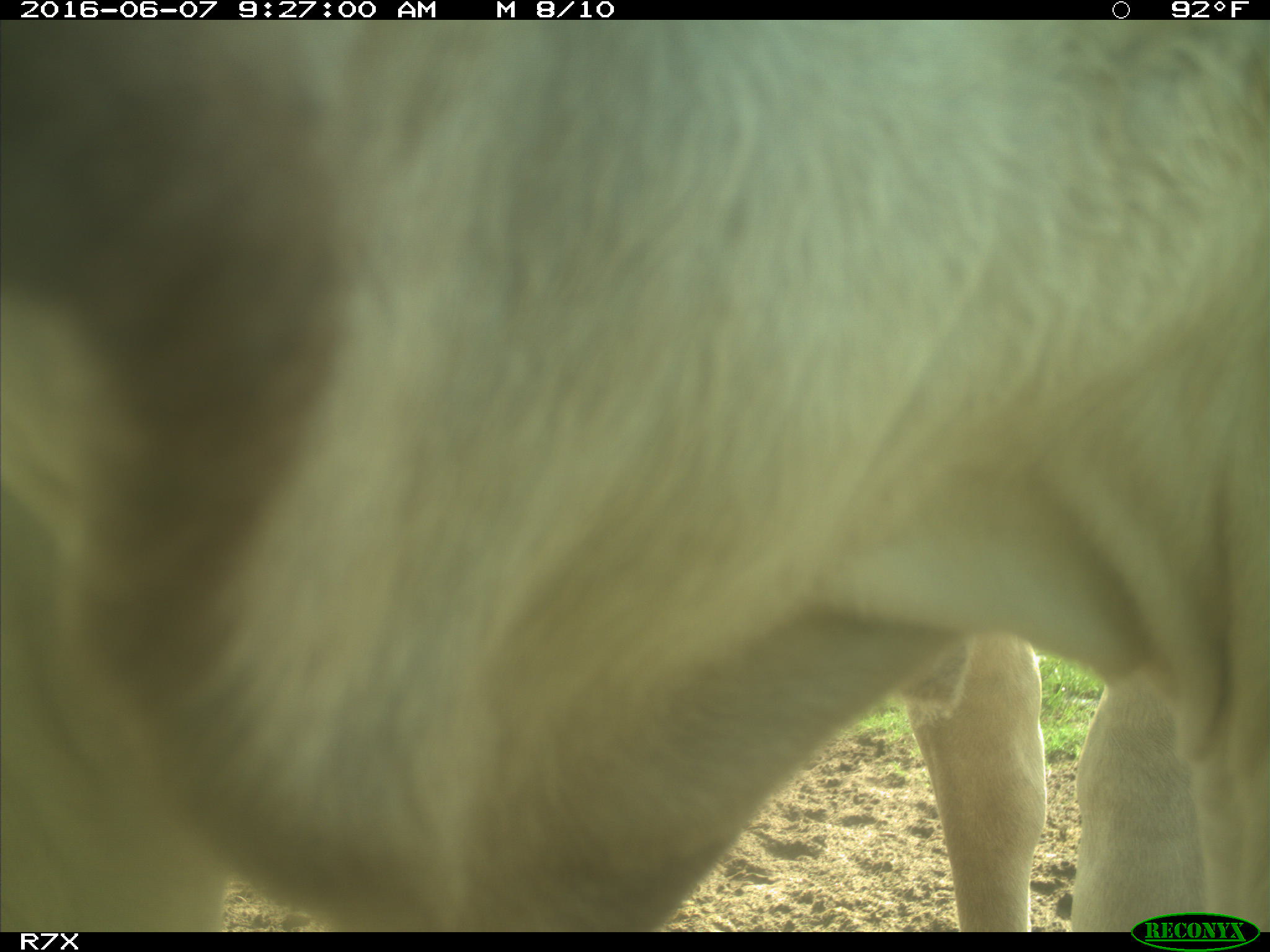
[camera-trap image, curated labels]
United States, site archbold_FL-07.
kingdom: Animalia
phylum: Chordata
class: Mammalia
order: Artiodactyla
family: Bovidae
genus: Bos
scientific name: Bos taurus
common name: domestic cow